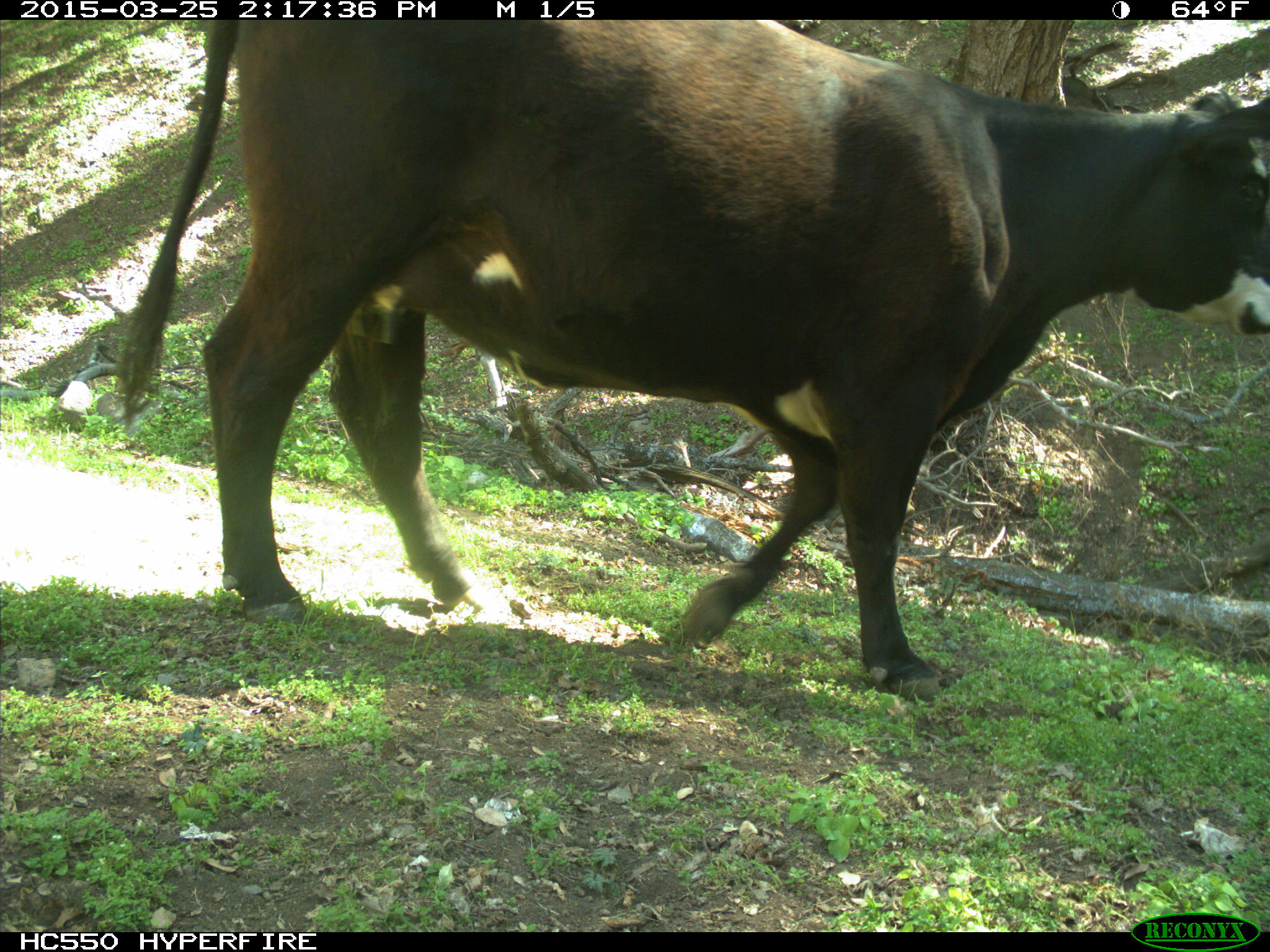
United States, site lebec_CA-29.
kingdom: Animalia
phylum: Chordata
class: Mammalia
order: Artiodactyla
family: Bovidae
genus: Bos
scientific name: Bos taurus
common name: domestic cow